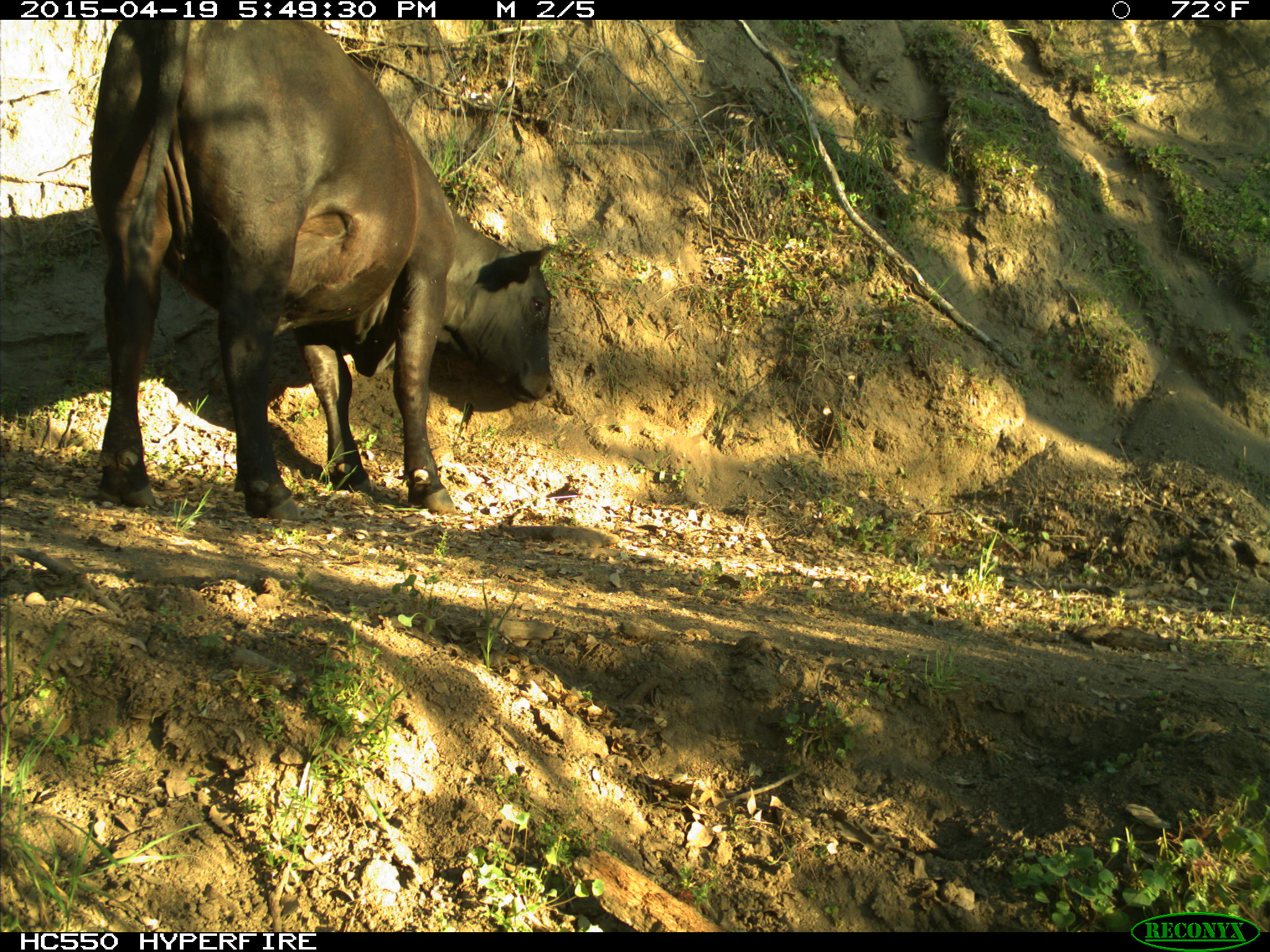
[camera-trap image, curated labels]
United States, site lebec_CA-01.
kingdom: Animalia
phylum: Chordata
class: Mammalia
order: Artiodactyla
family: Bovidae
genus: Bos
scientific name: Bos taurus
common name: domestic cow